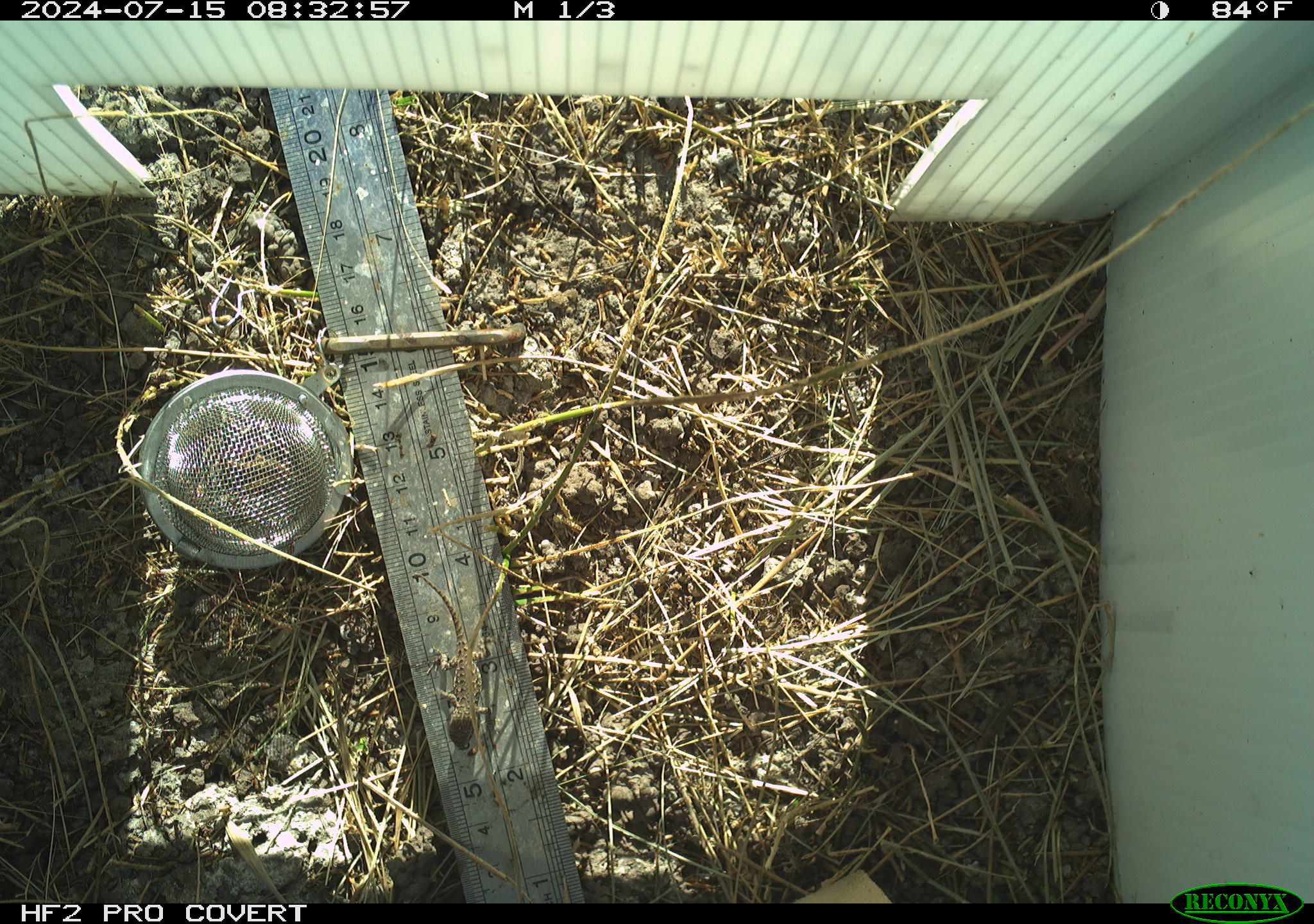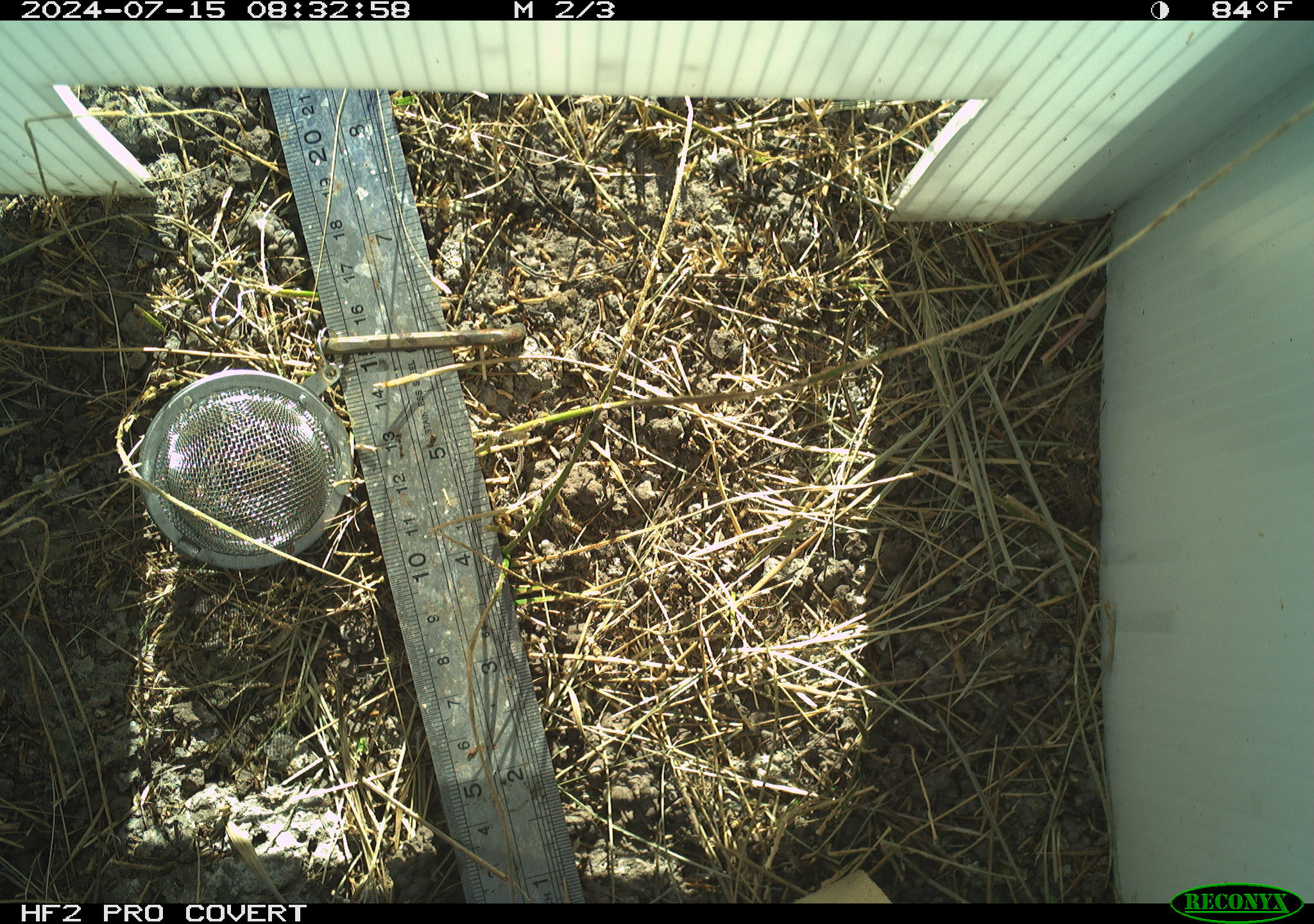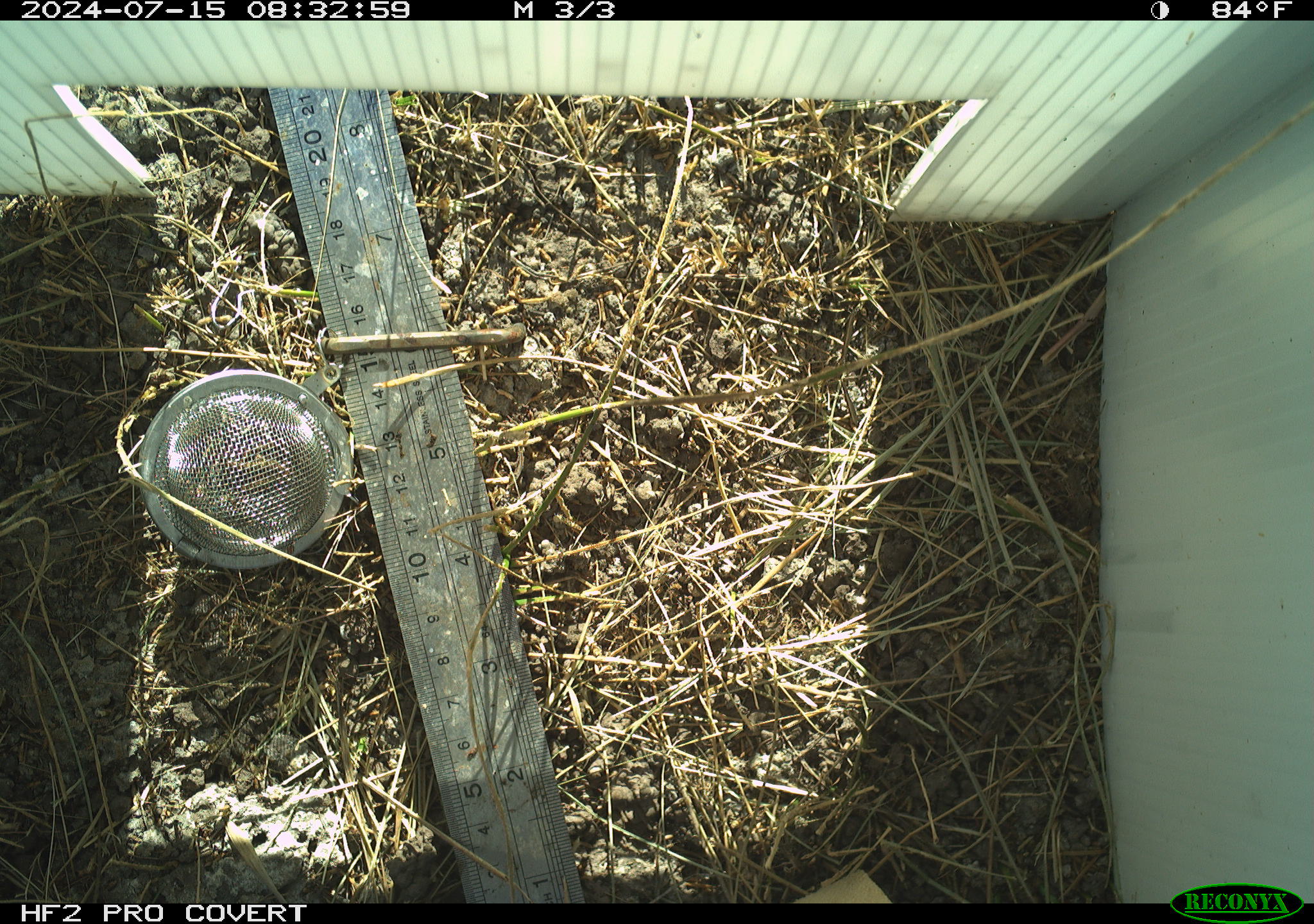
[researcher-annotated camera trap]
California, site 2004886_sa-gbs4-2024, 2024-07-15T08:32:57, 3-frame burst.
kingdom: Animalia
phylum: Chordata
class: Reptilia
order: Squamata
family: Phrynosomatidae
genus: Sceloporus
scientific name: Sceloporus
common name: spiny lizards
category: sceloporus species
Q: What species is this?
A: Sceloporus species (spiny lizards) (Sceloporus).